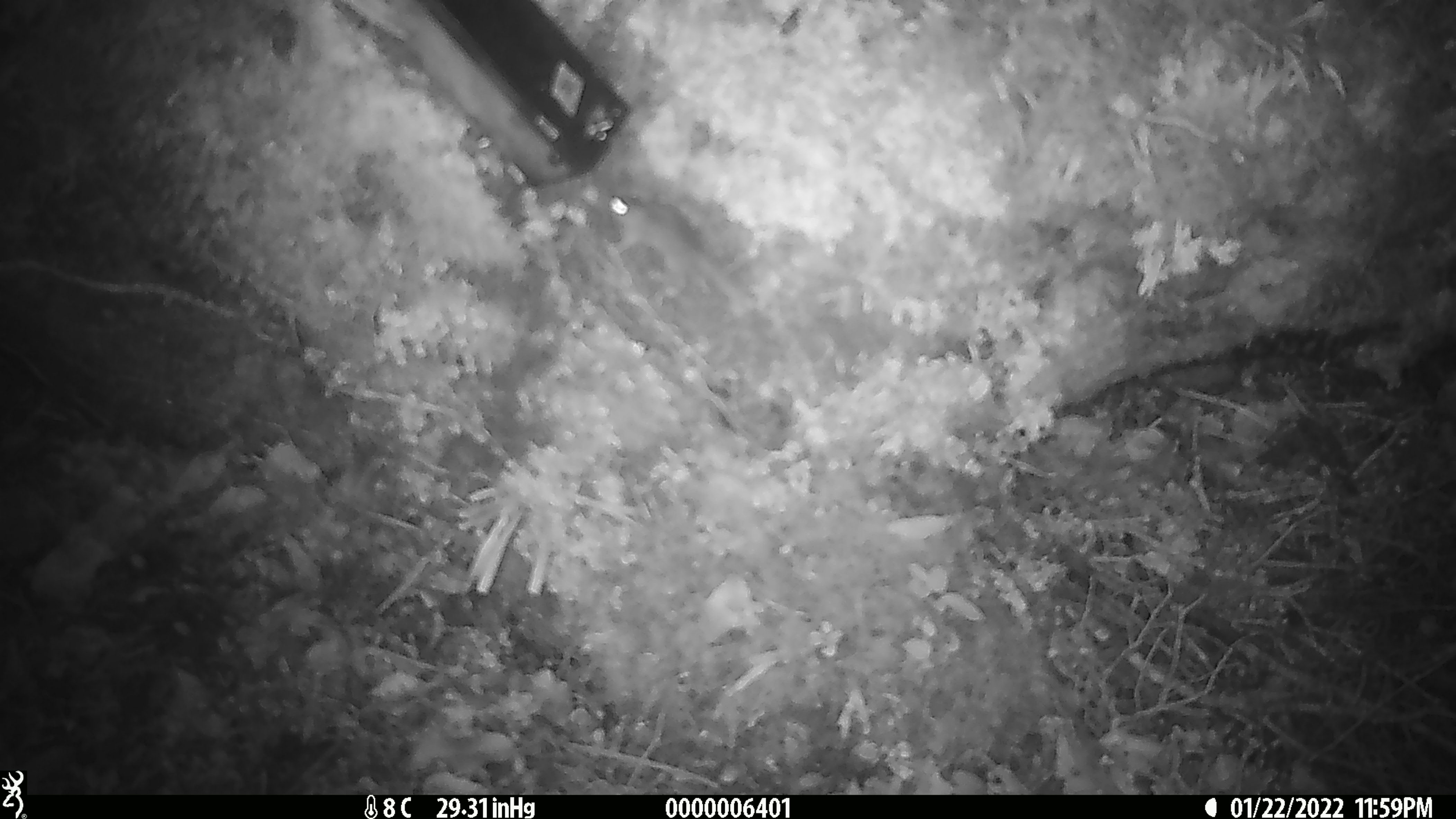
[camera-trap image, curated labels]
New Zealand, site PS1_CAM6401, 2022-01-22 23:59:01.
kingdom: Animalia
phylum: Chordata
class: Mammalia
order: Rodentia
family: Muridae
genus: Mus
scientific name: Mus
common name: mouse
Mouse (Mus).